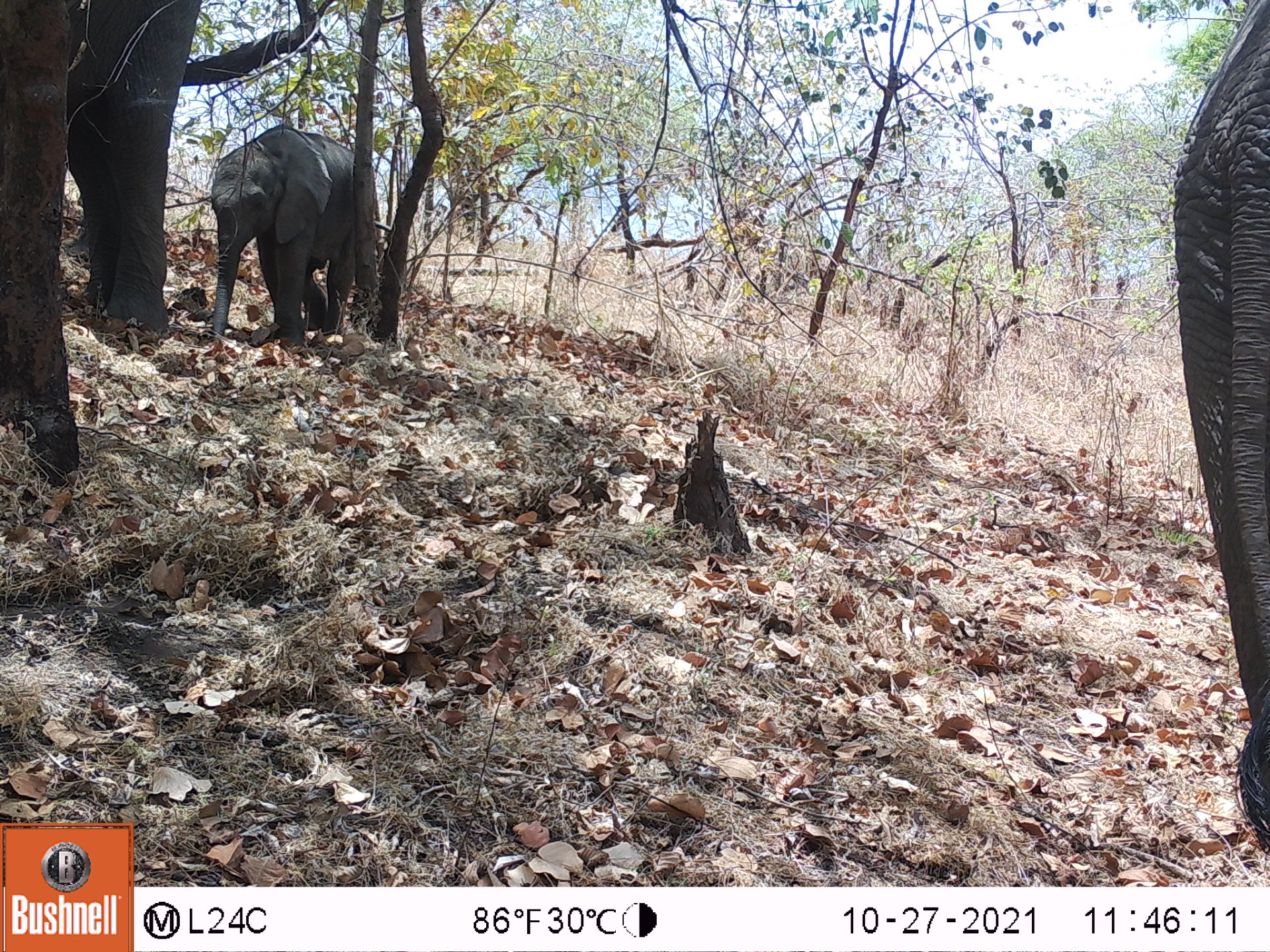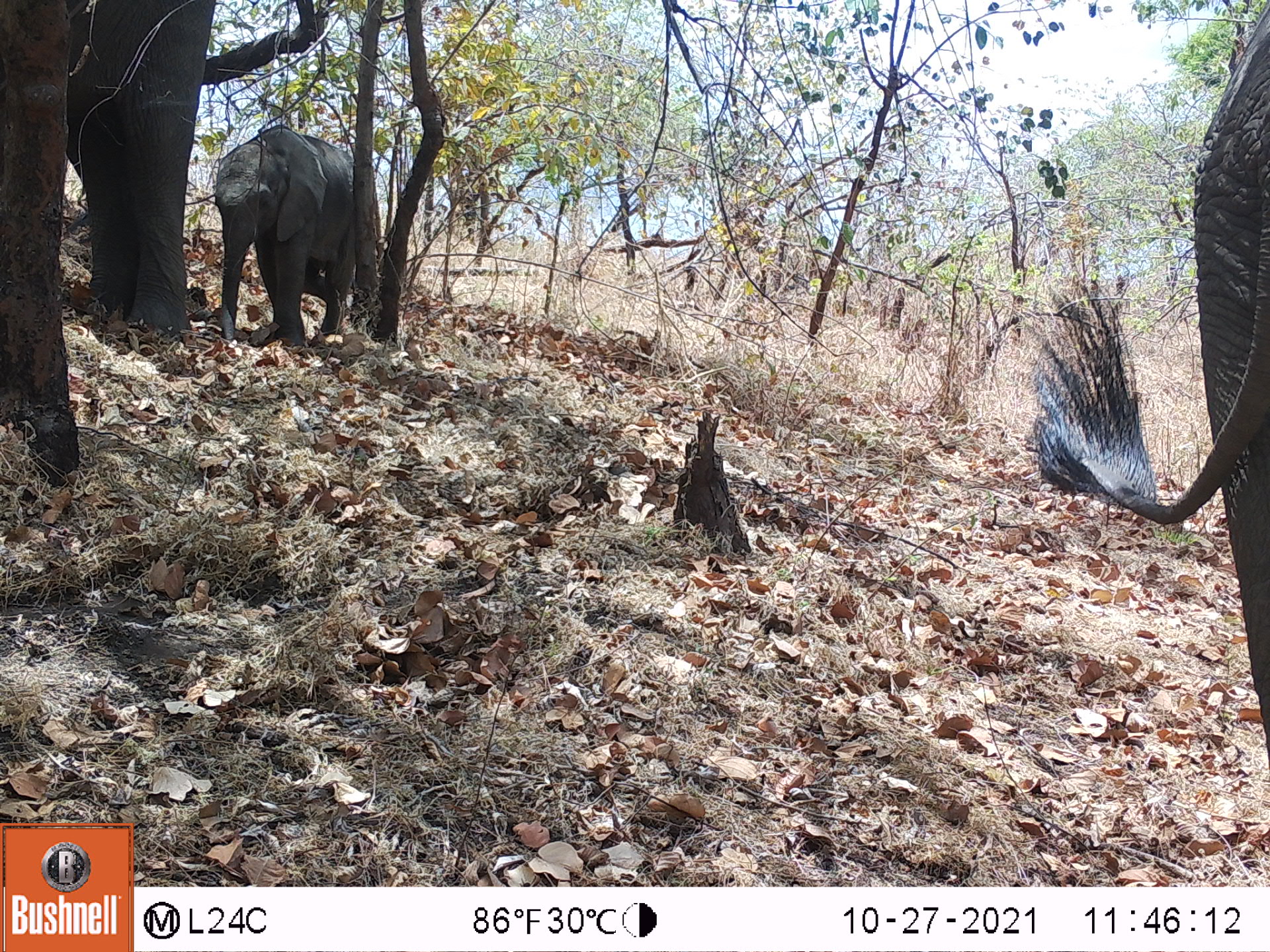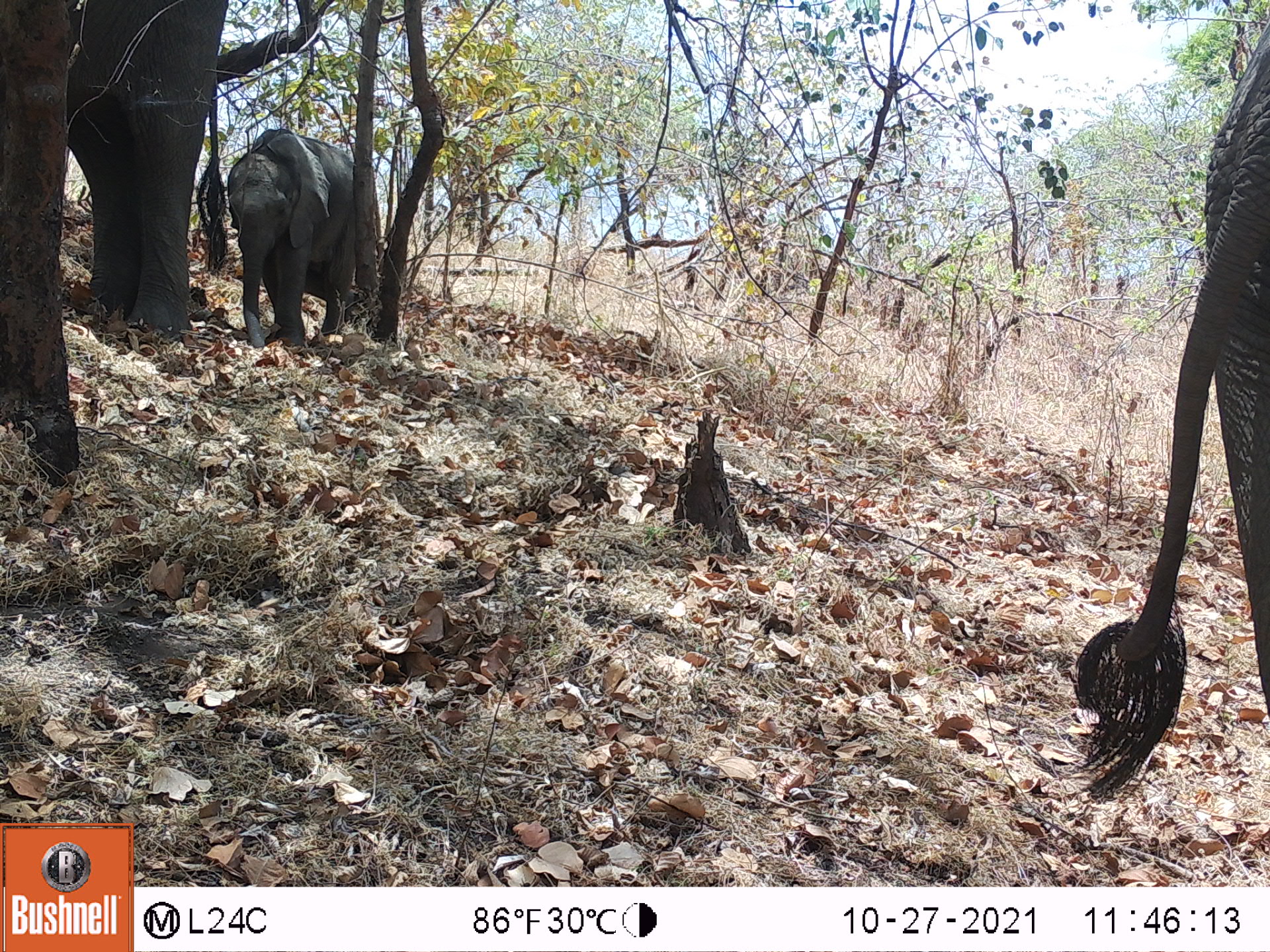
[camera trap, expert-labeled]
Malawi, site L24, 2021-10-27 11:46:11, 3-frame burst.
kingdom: Animalia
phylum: Chordata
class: Mammalia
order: Proboscidea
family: Elephantidae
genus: Loxodonta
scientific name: Loxodonta africana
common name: african savanna elephant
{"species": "african savanna elephant (Loxodonta africana)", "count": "3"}